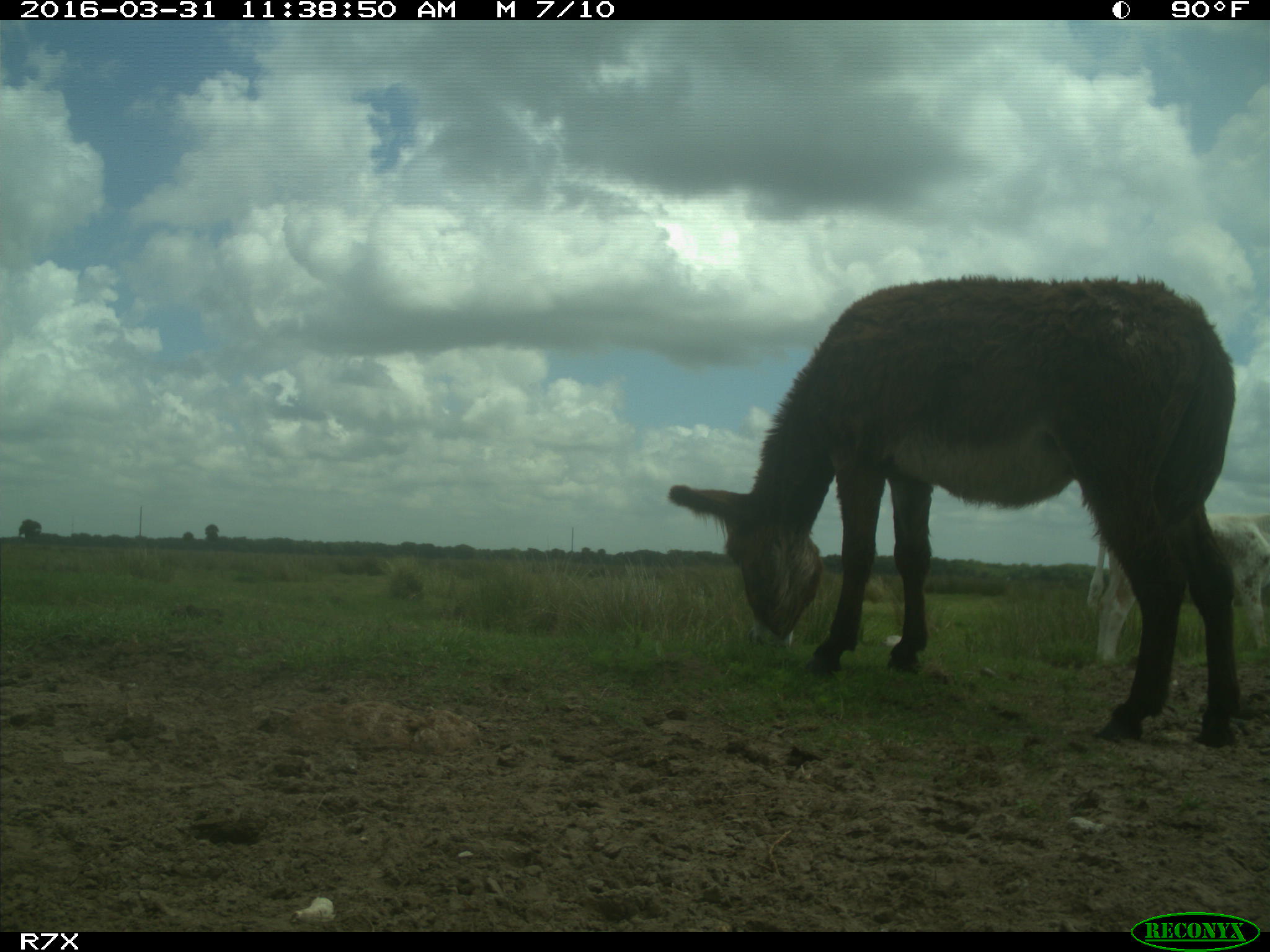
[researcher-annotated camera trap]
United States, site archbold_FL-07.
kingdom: Animalia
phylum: Chordata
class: Mammalia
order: Artiodactyla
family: Bovidae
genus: Bos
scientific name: Bos taurus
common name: domestic cow